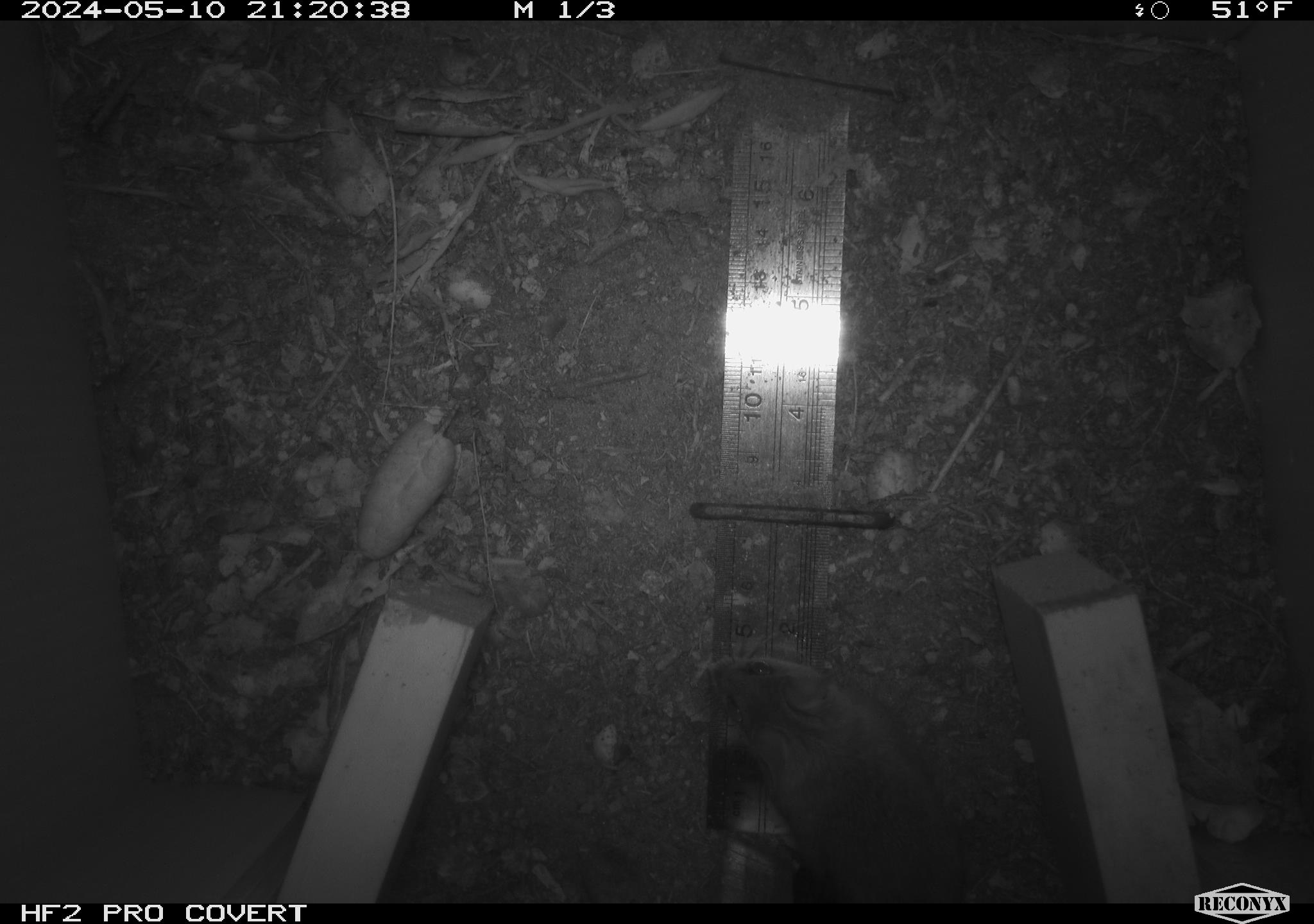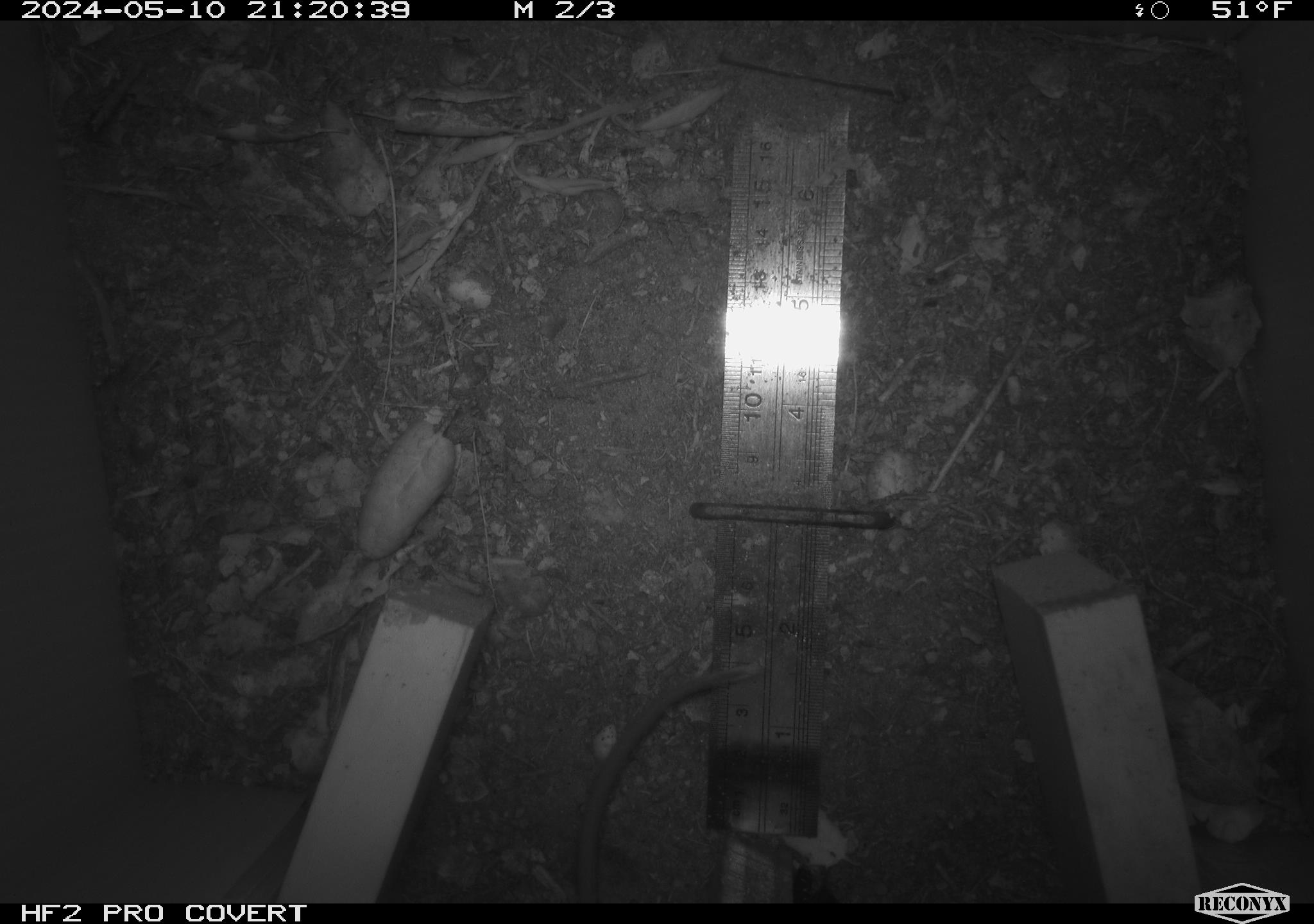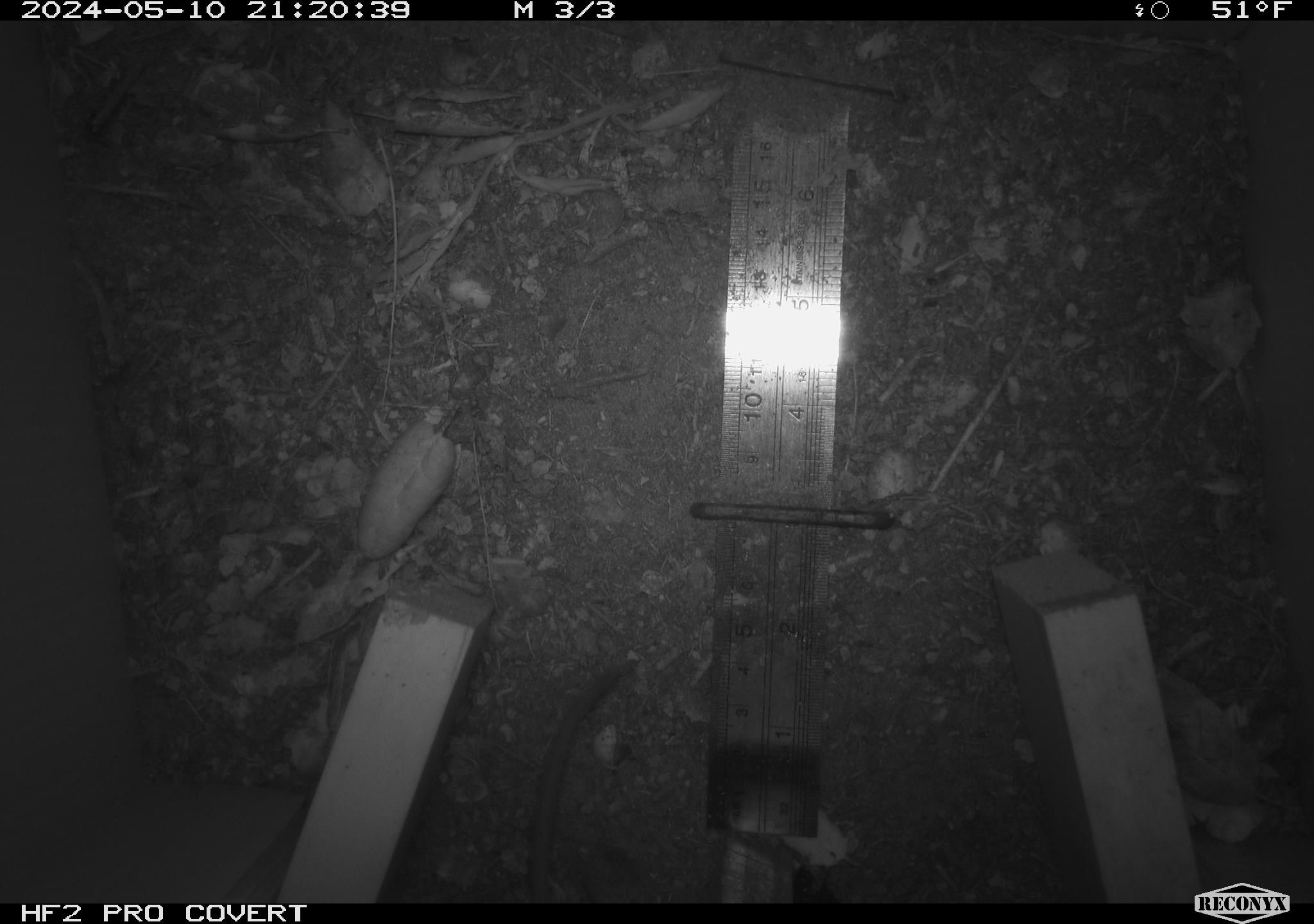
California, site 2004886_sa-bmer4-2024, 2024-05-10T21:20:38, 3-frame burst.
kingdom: Animalia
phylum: Chordata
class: Mammalia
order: Rodentia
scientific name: Rodentia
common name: mouse species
Mouse species (Rodentia).